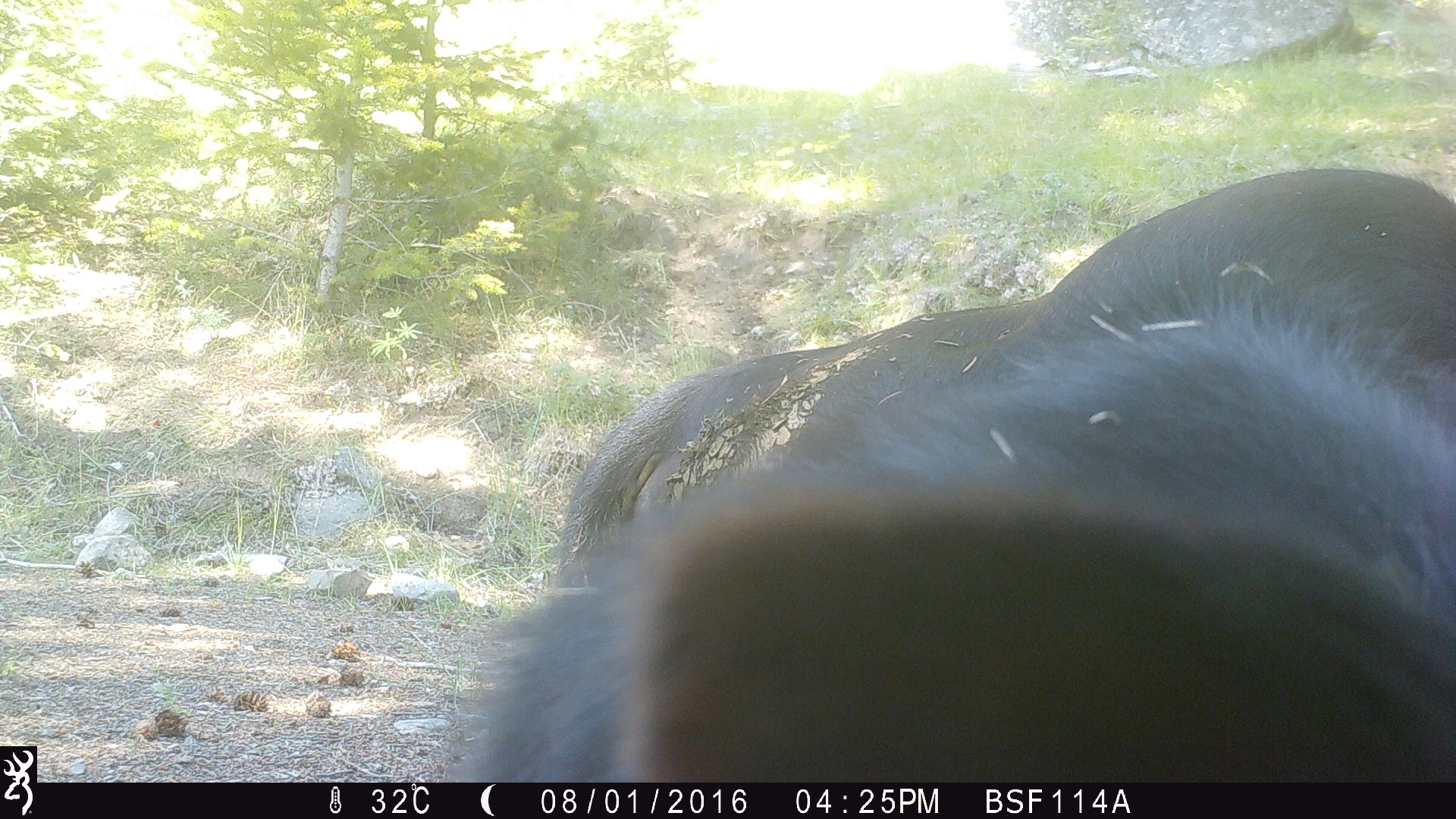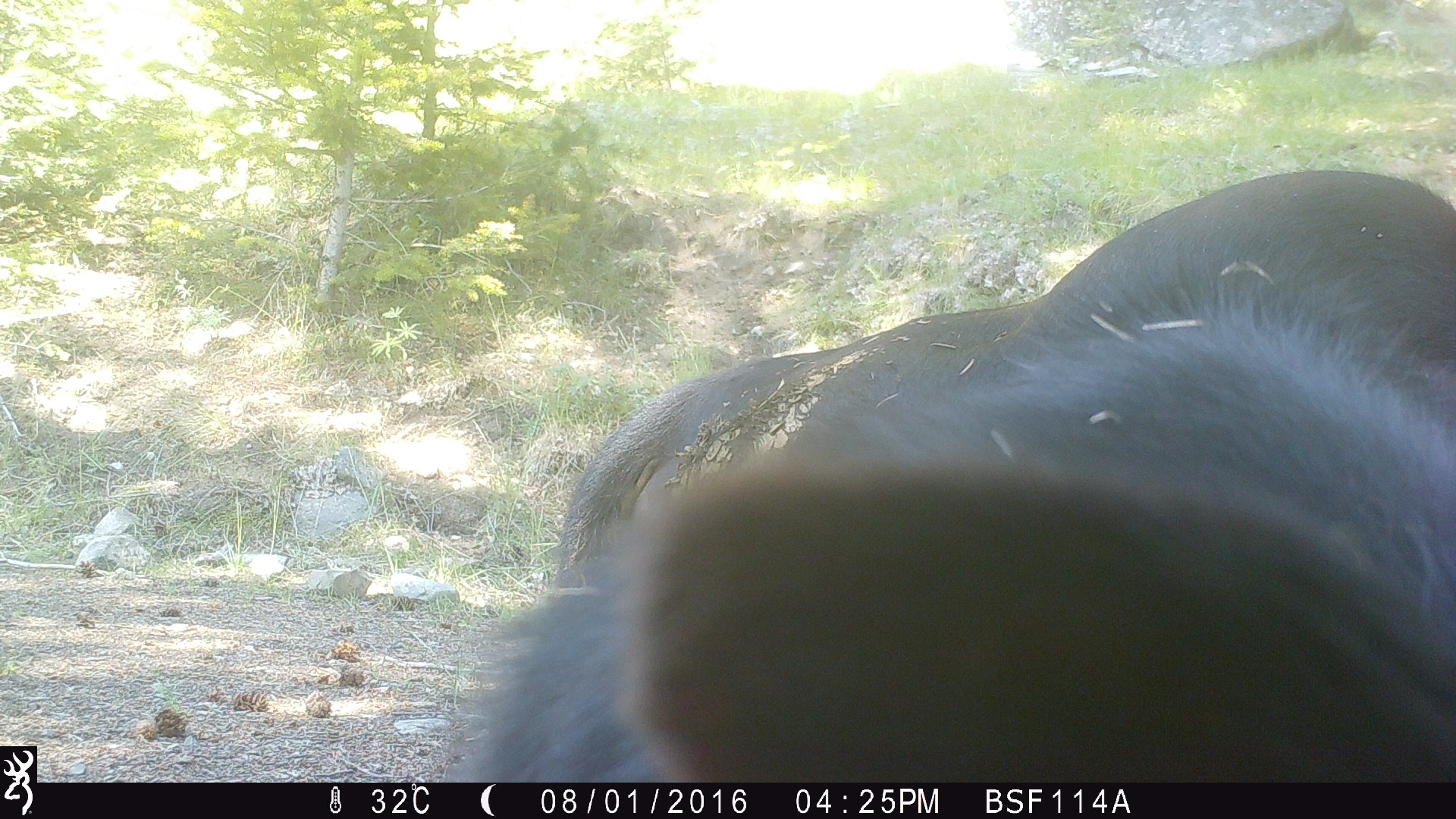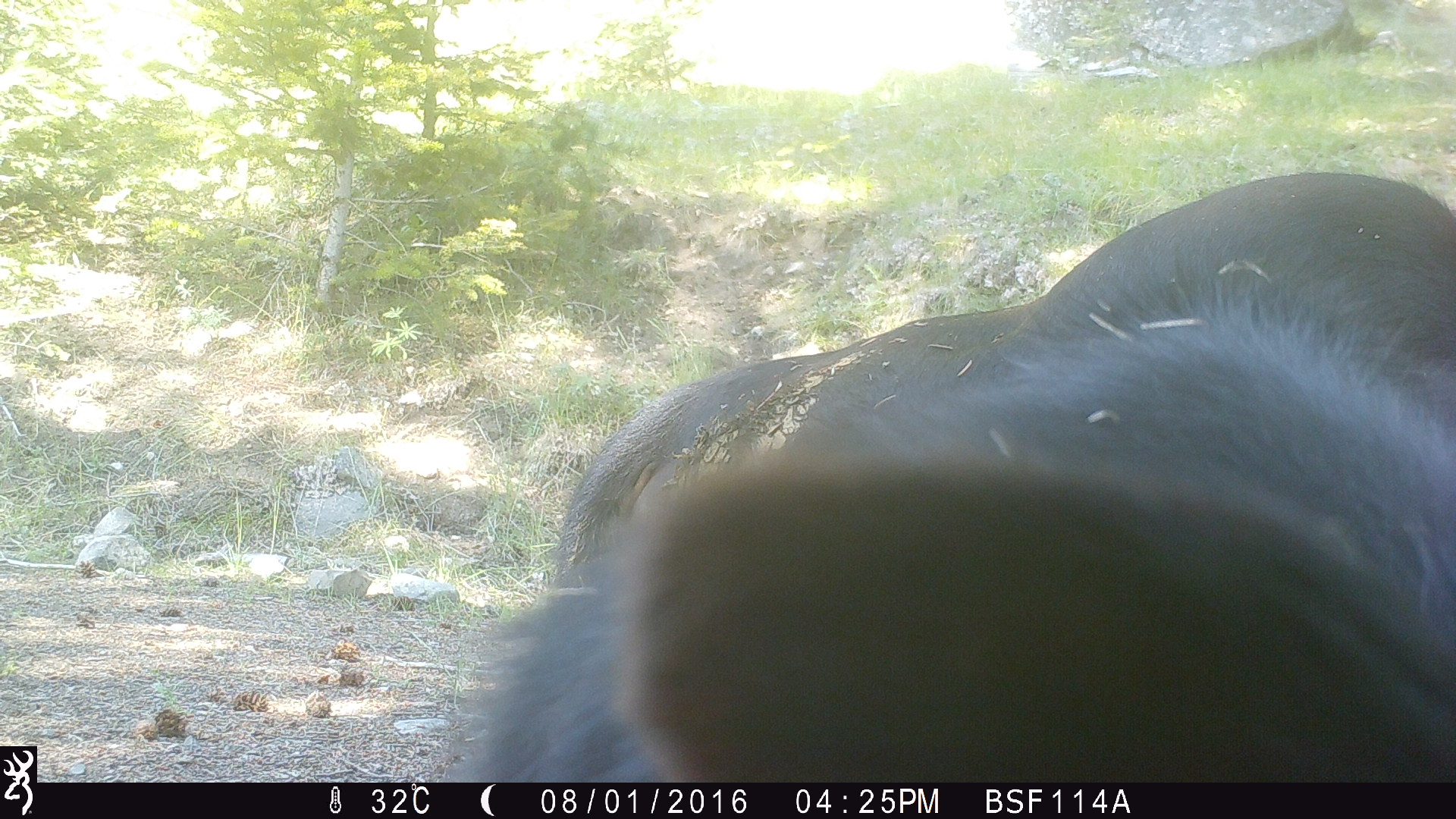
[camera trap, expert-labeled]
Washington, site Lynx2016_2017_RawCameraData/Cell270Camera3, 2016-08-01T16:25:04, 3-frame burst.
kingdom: Animalia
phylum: Chordata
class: Mammalia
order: Artiodactyla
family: Bovidae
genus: Bos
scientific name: Bos taurus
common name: domestic cattle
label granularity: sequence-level